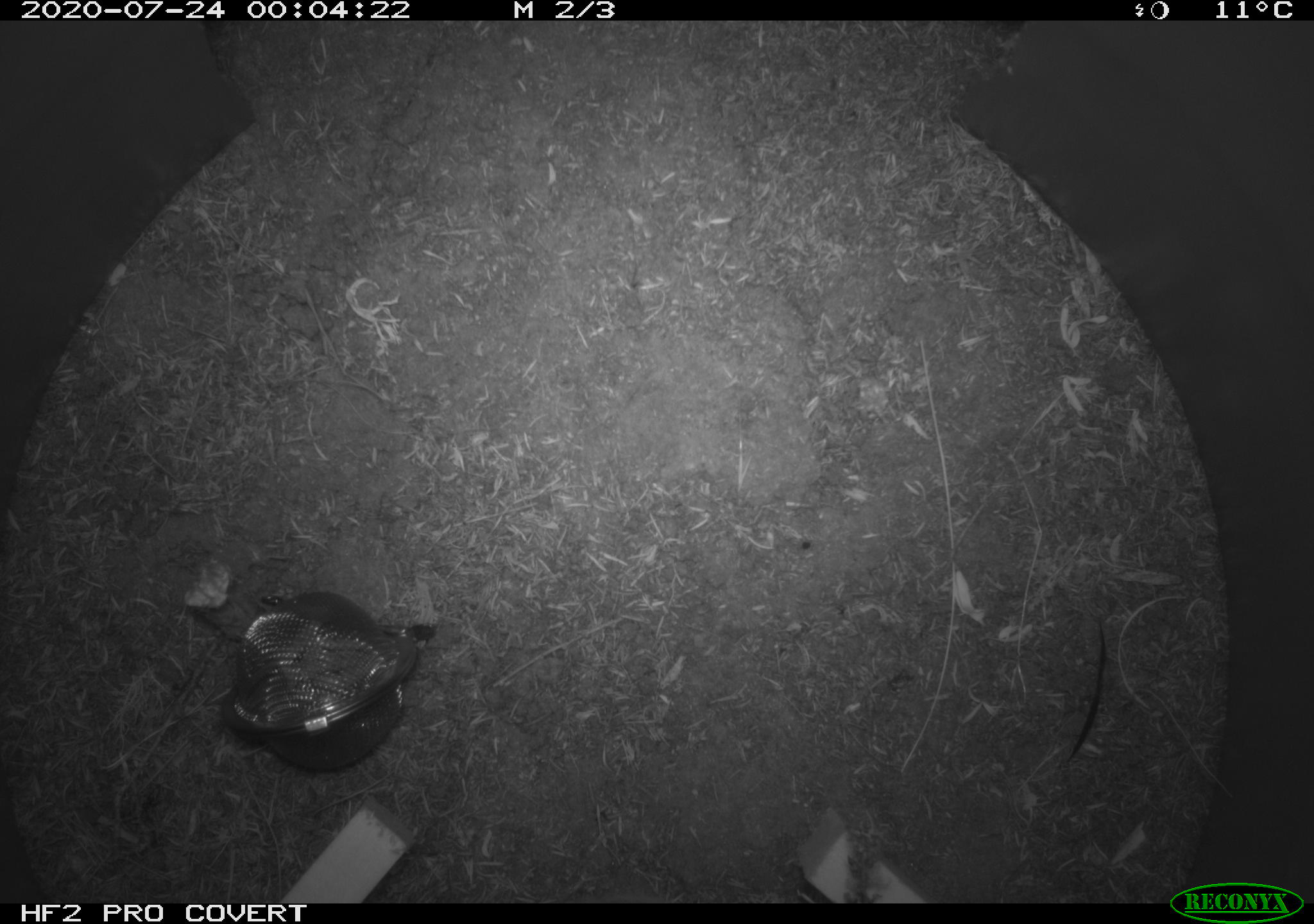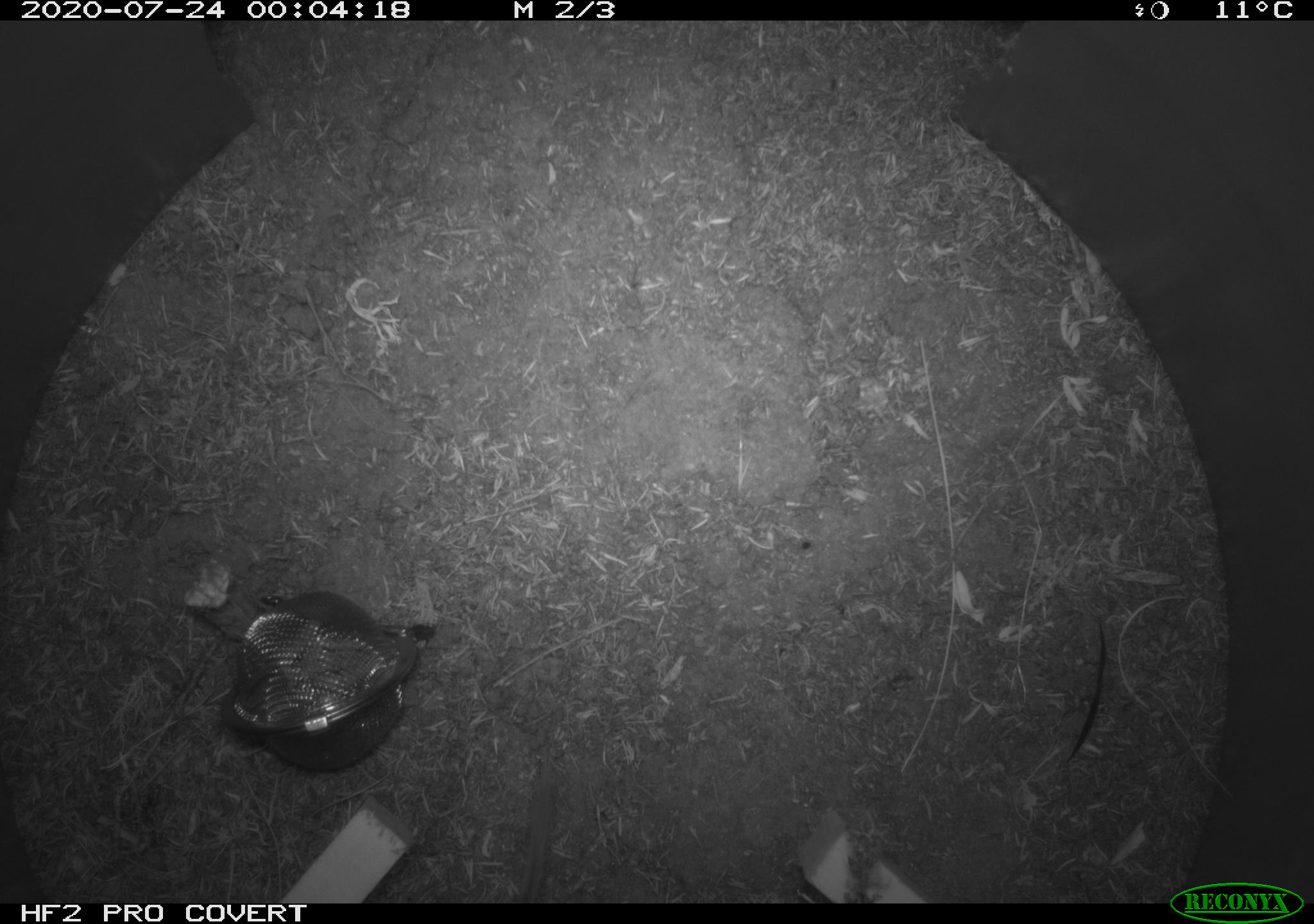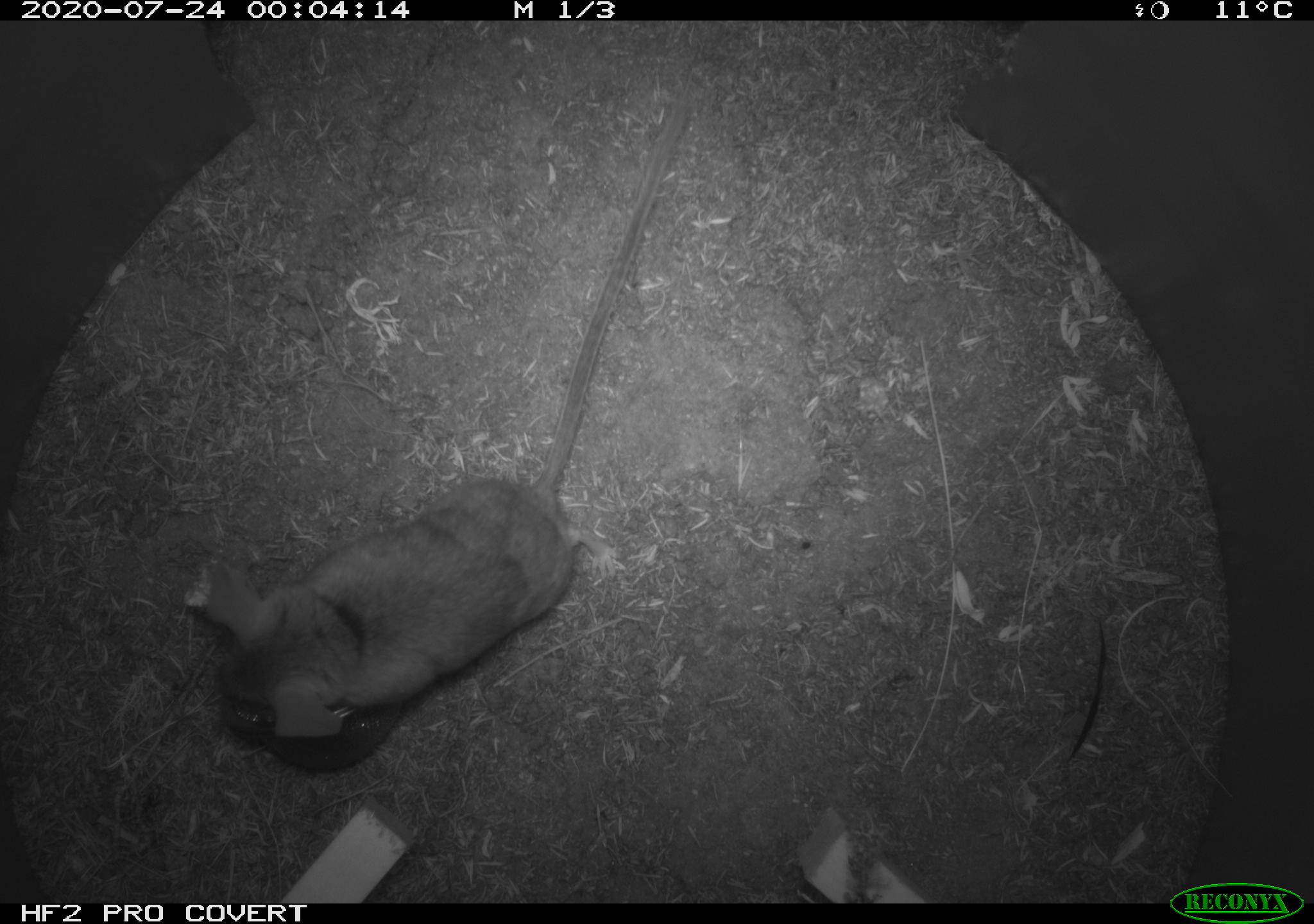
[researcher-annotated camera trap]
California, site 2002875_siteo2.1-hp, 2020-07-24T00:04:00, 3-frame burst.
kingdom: Animalia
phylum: Chordata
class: Mammalia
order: Rodentia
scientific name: Rodentia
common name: rodent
Rodent (Rodentia).